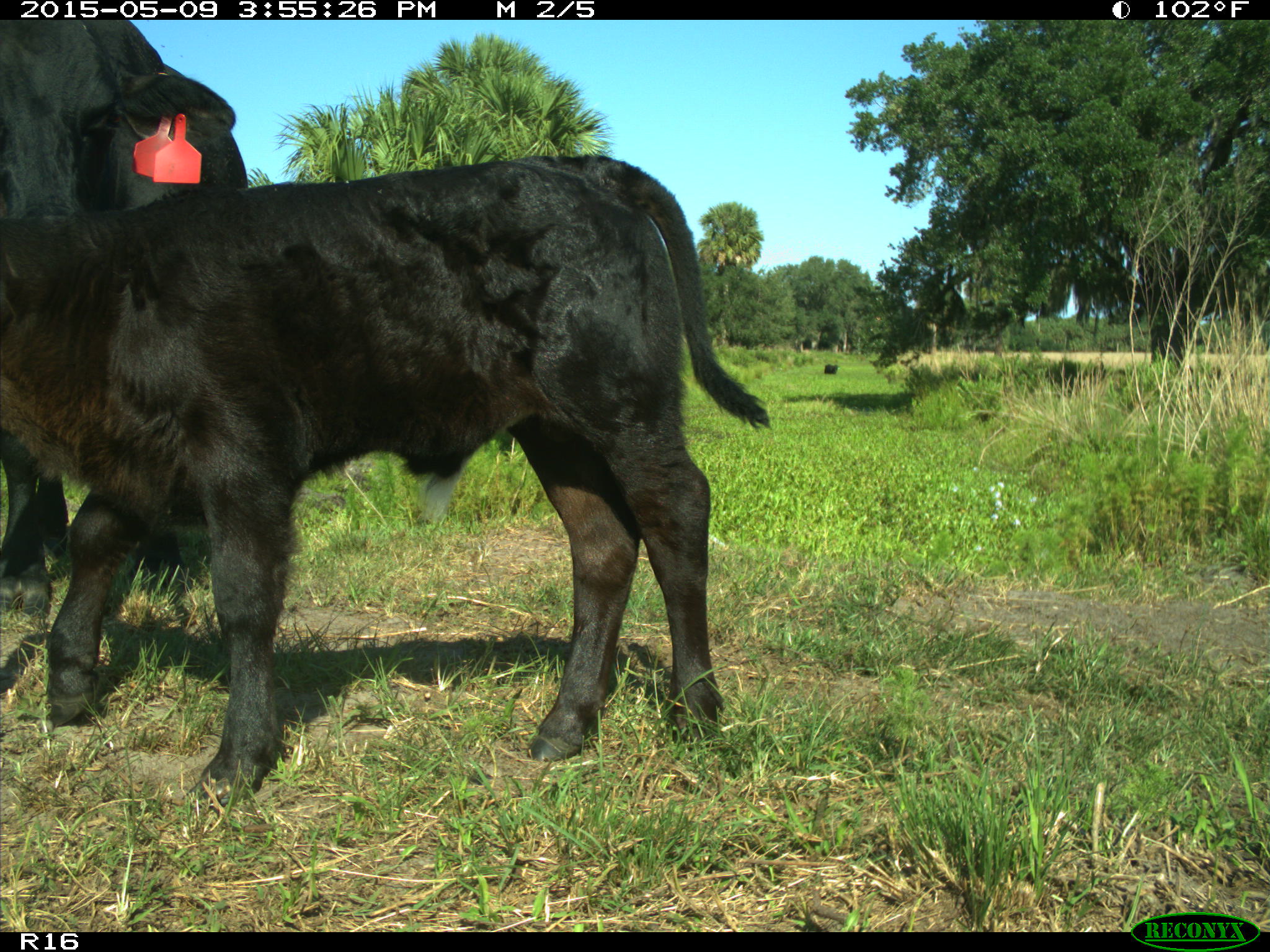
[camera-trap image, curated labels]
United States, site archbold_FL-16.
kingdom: Animalia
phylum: Chordata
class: Mammalia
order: Artiodactyla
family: Bovidae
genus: Bos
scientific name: Bos taurus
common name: domestic cow